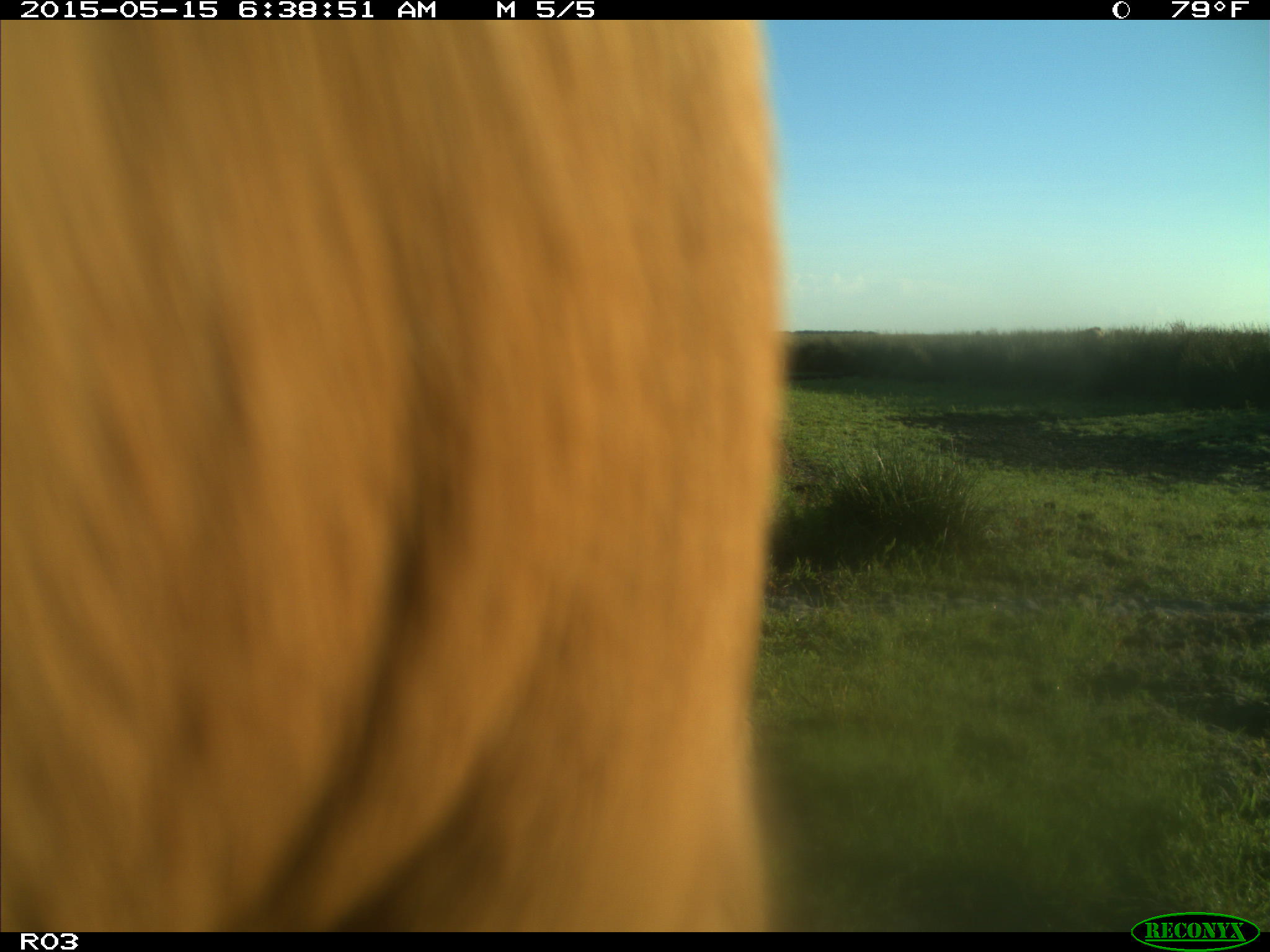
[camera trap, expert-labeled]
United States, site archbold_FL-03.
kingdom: Animalia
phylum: Chordata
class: Mammalia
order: Artiodactyla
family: Bovidae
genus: Bos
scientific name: Bos taurus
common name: domestic cow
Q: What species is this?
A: Bos taurus (domestic cow).